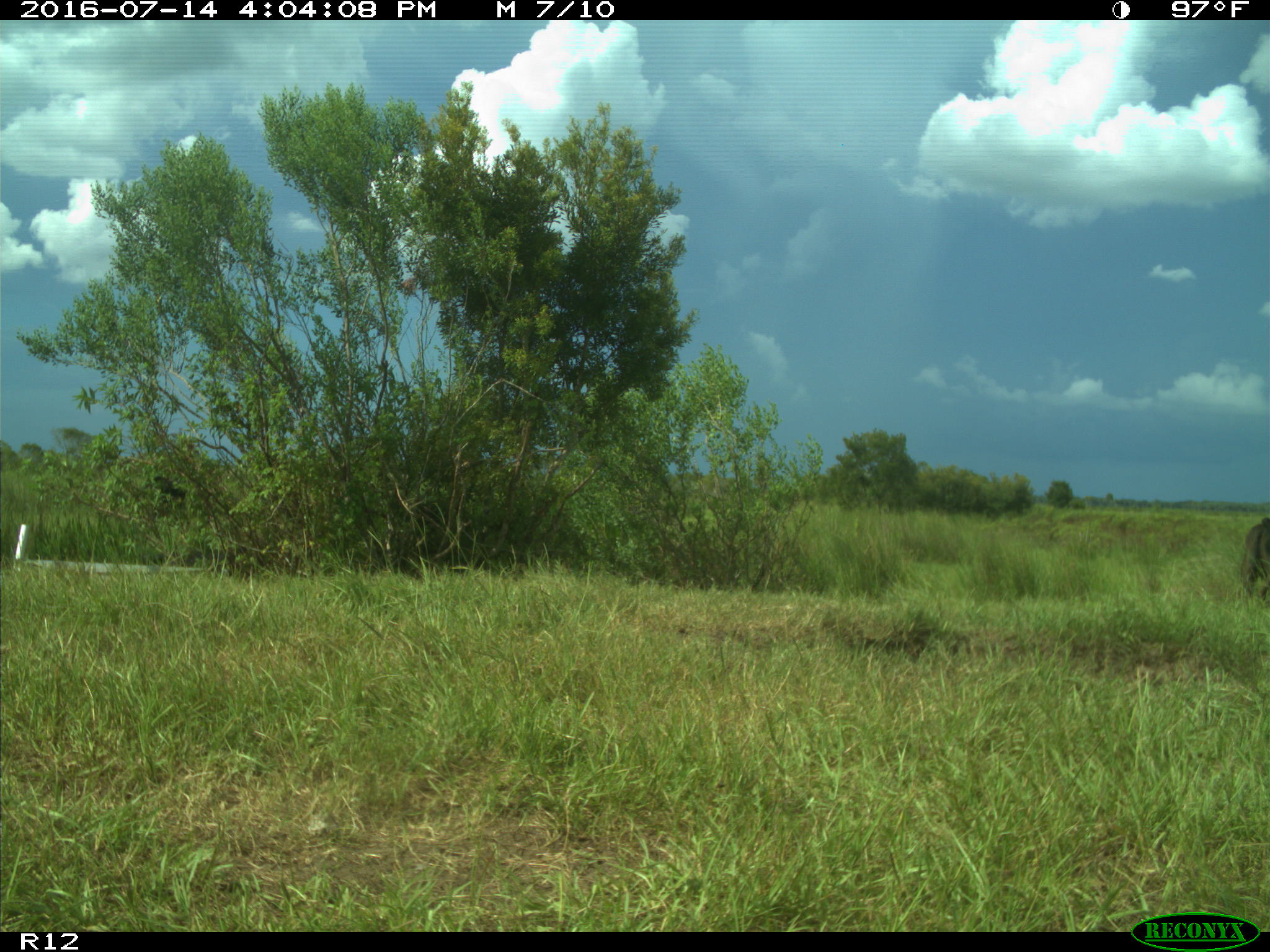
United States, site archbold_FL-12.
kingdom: Animalia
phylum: Chordata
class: Mammalia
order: Artiodactyla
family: Bovidae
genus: Bos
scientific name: Bos taurus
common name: domestic cow